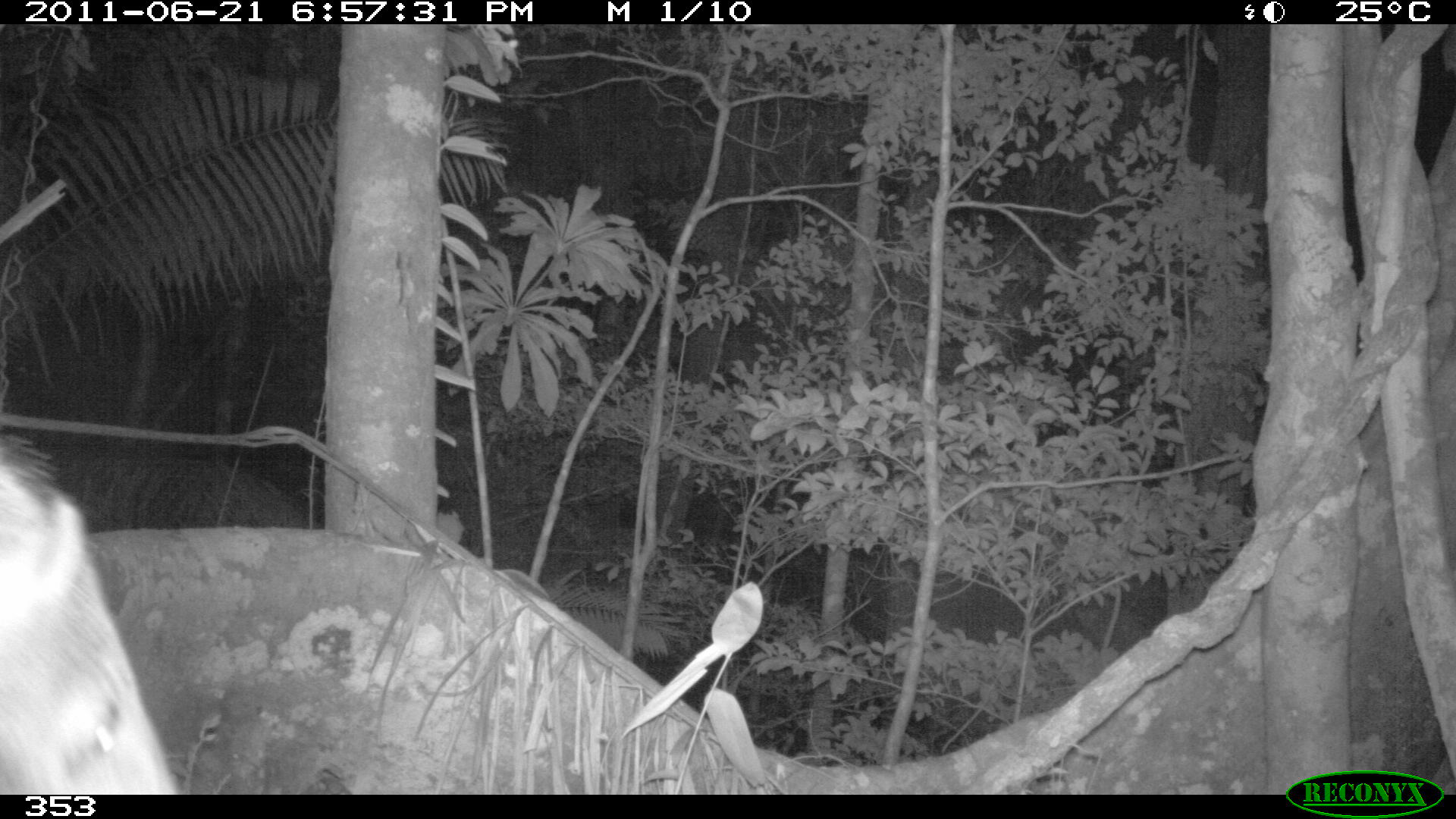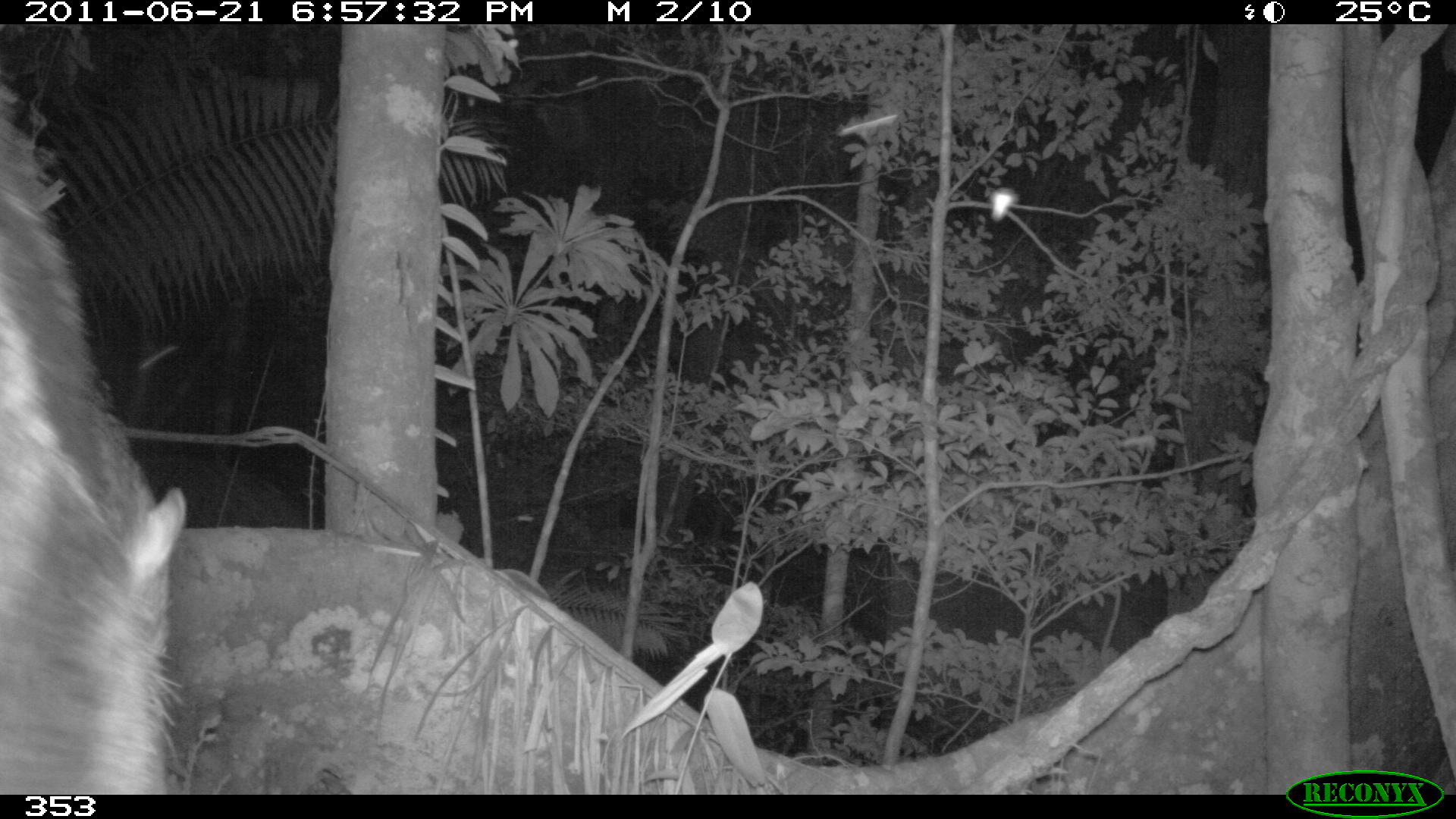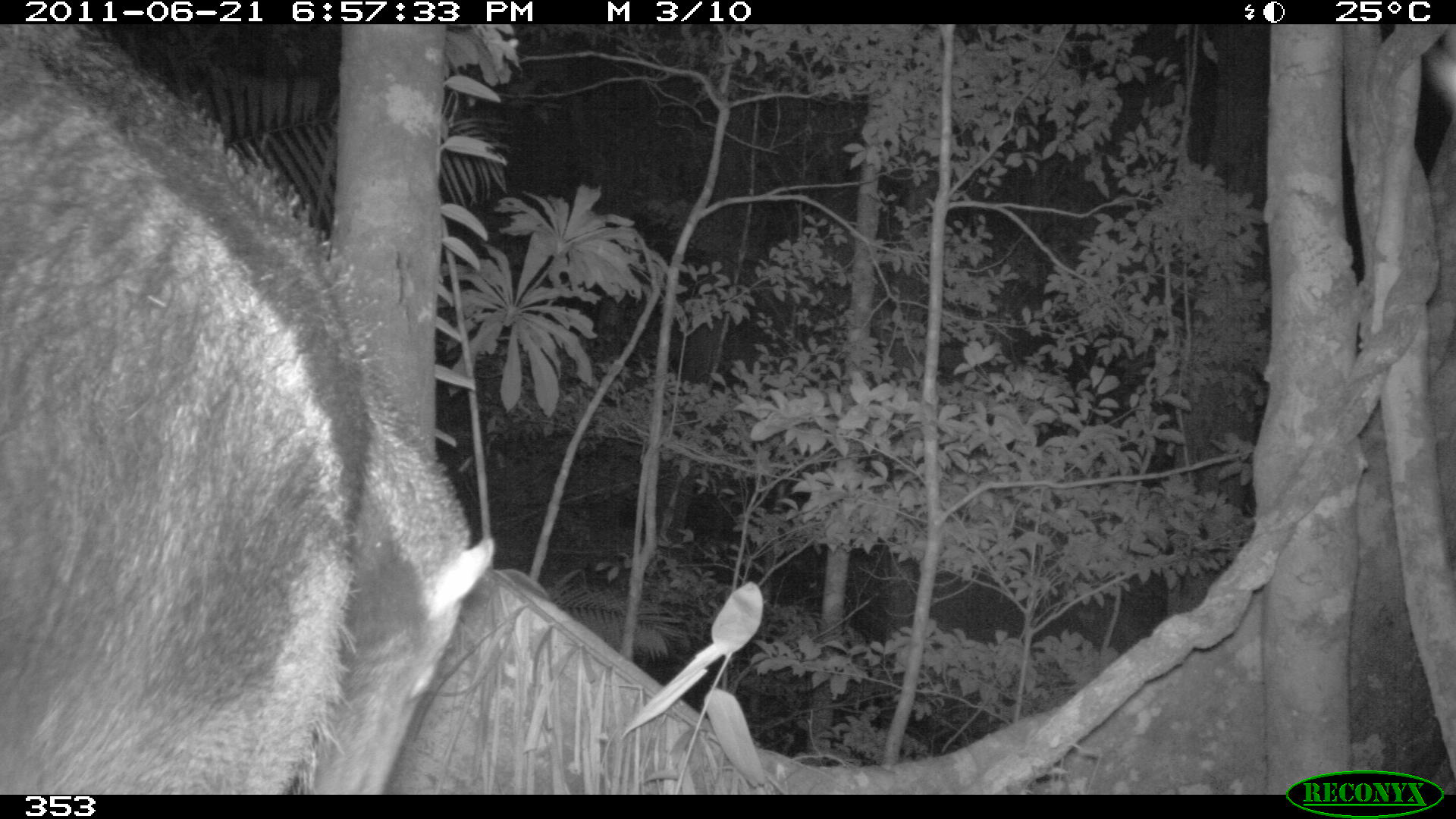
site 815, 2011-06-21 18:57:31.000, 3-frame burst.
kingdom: Animalia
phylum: Chordata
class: Mammalia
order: Pilosa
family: Myrmecophagidae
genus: Myrmecophaga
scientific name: Myrmecophaga tridactyla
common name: giant anteater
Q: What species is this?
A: Myrmecophaga tridactyla (giant anteater).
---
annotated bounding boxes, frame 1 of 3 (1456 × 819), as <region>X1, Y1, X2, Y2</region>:
myrmecophaga tridactyla: <region>2, 435, 183, 794</region>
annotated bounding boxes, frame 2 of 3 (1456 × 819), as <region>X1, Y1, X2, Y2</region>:
myrmecophaga tridactyla: <region>0, 120, 186, 794</region>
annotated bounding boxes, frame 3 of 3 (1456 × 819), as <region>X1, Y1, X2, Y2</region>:
myrmecophaga tridactyla: <region>1, 24, 495, 794</region>